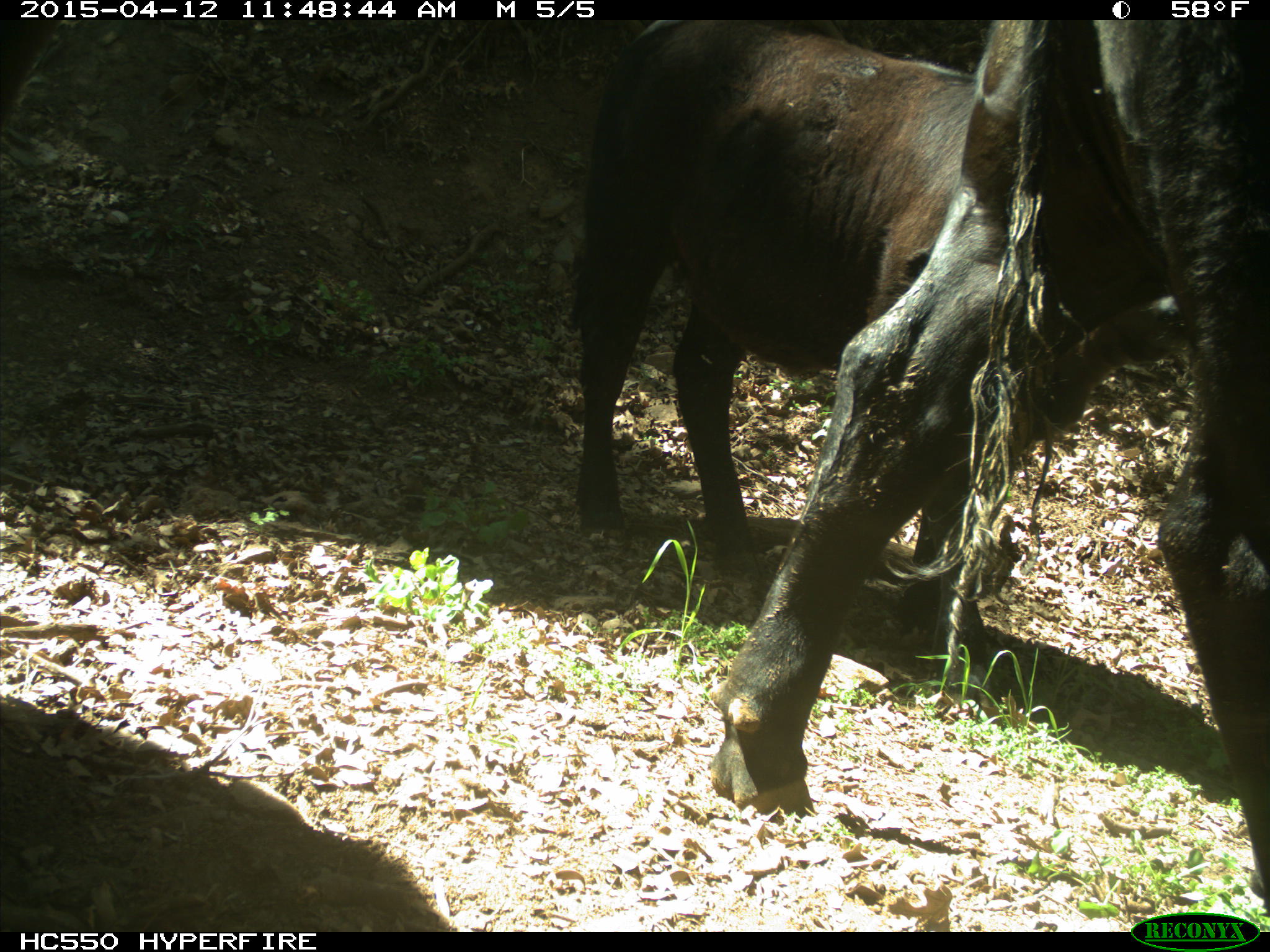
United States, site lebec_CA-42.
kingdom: Animalia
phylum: Chordata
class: Mammalia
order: Artiodactyla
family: Bovidae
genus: Bos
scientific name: Bos taurus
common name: domestic cow